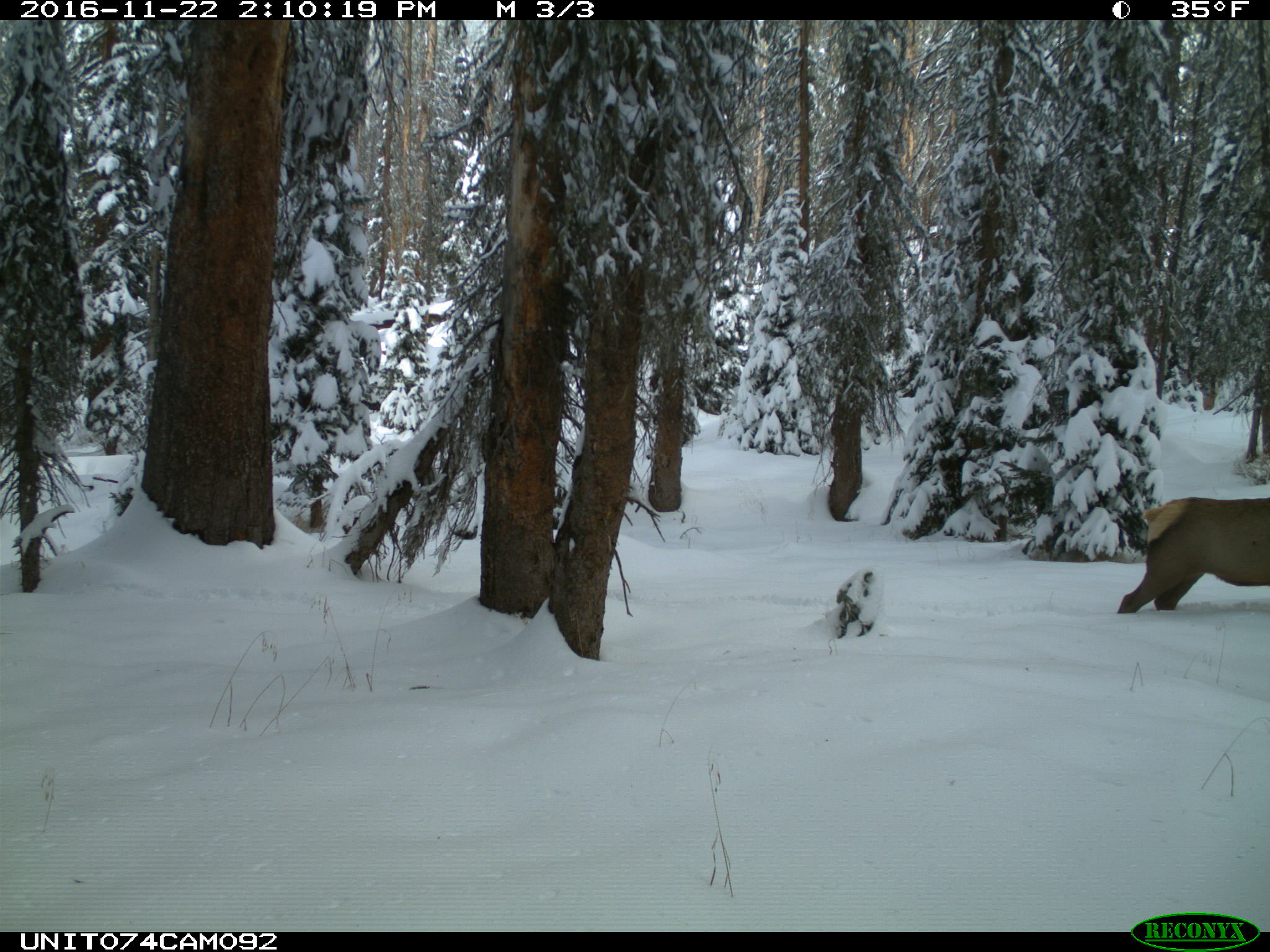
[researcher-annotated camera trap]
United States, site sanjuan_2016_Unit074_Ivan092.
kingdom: Animalia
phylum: Chordata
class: Mammalia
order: Artiodactyla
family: Cervidae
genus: Cervus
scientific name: Cervus elaphus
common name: red deer